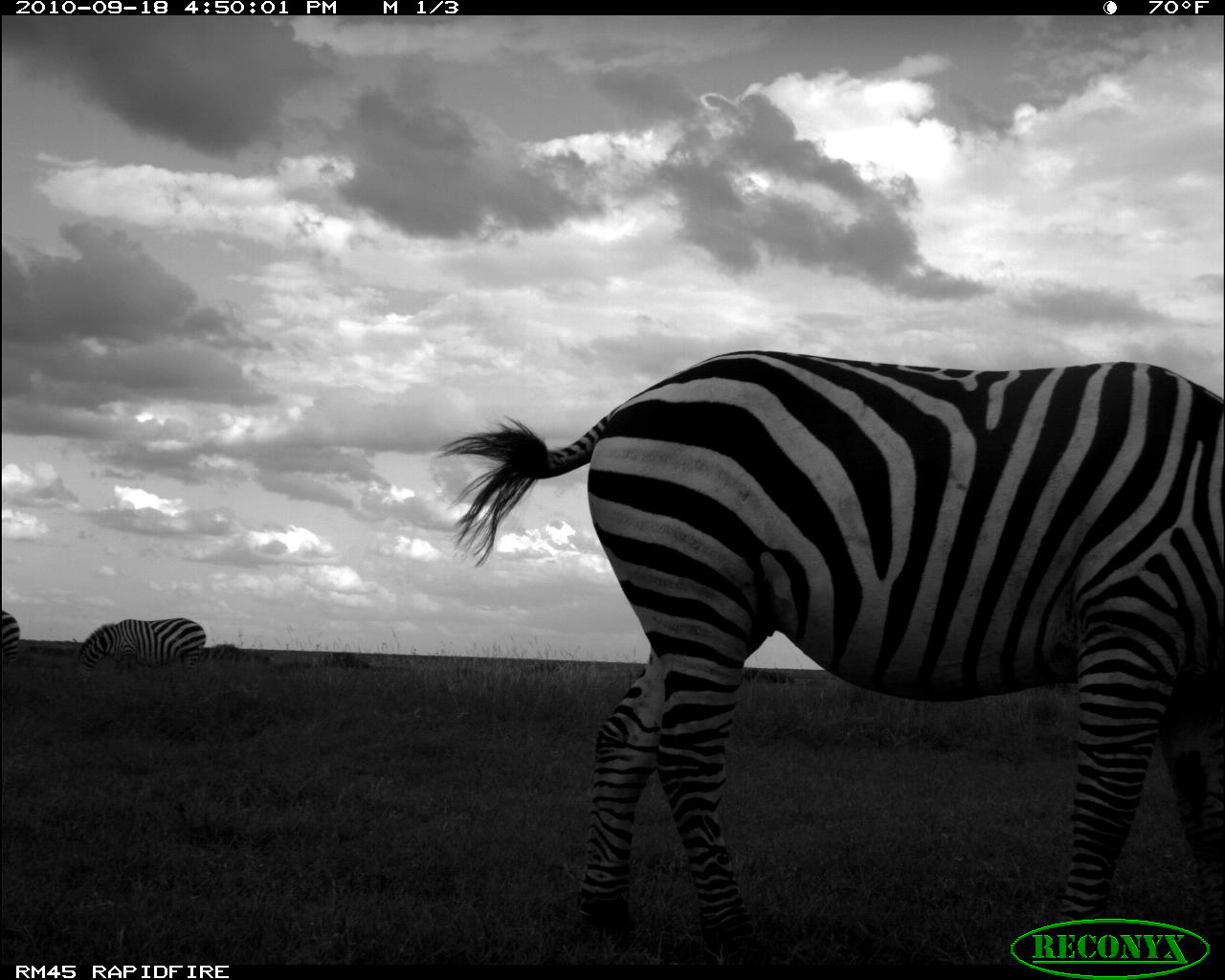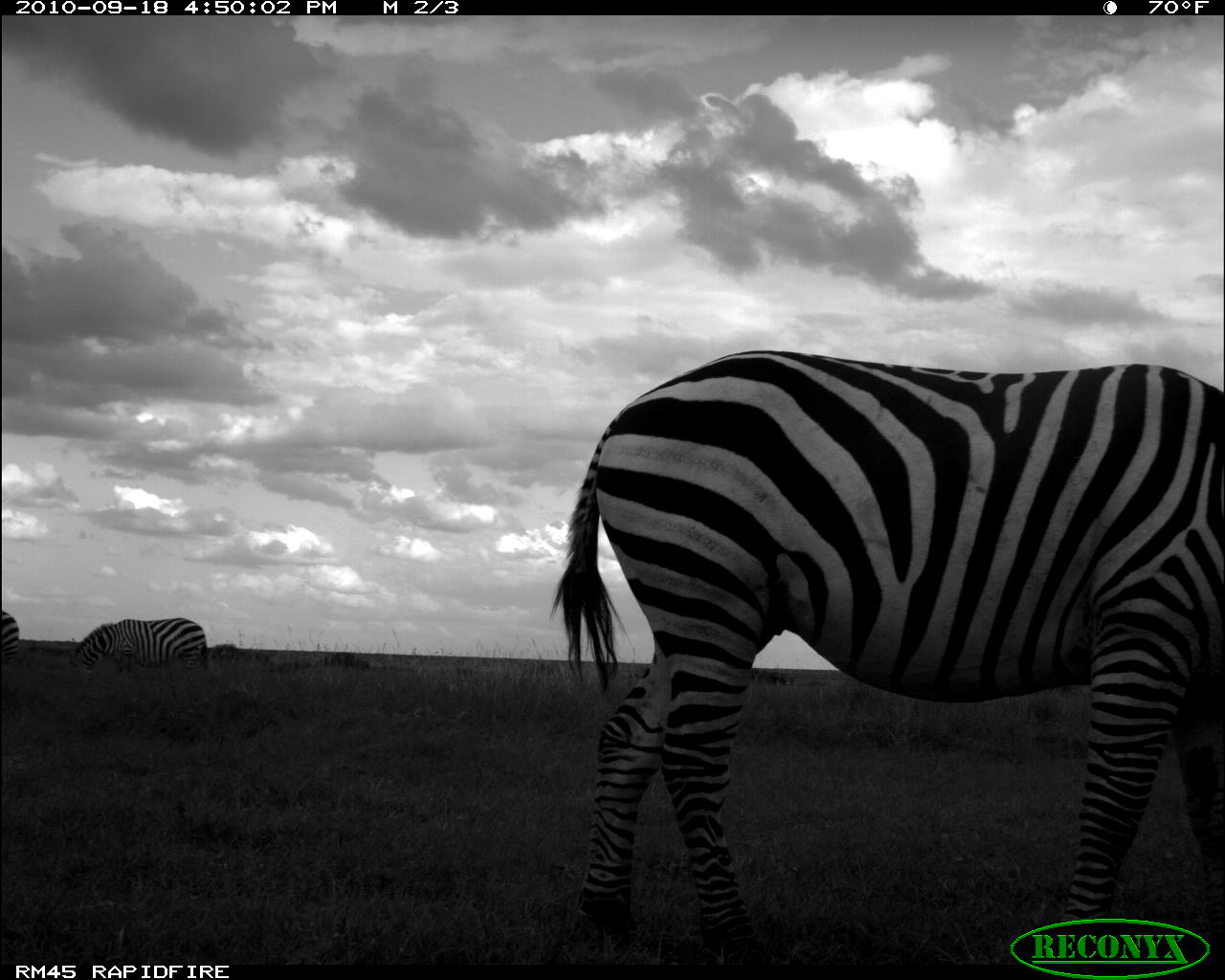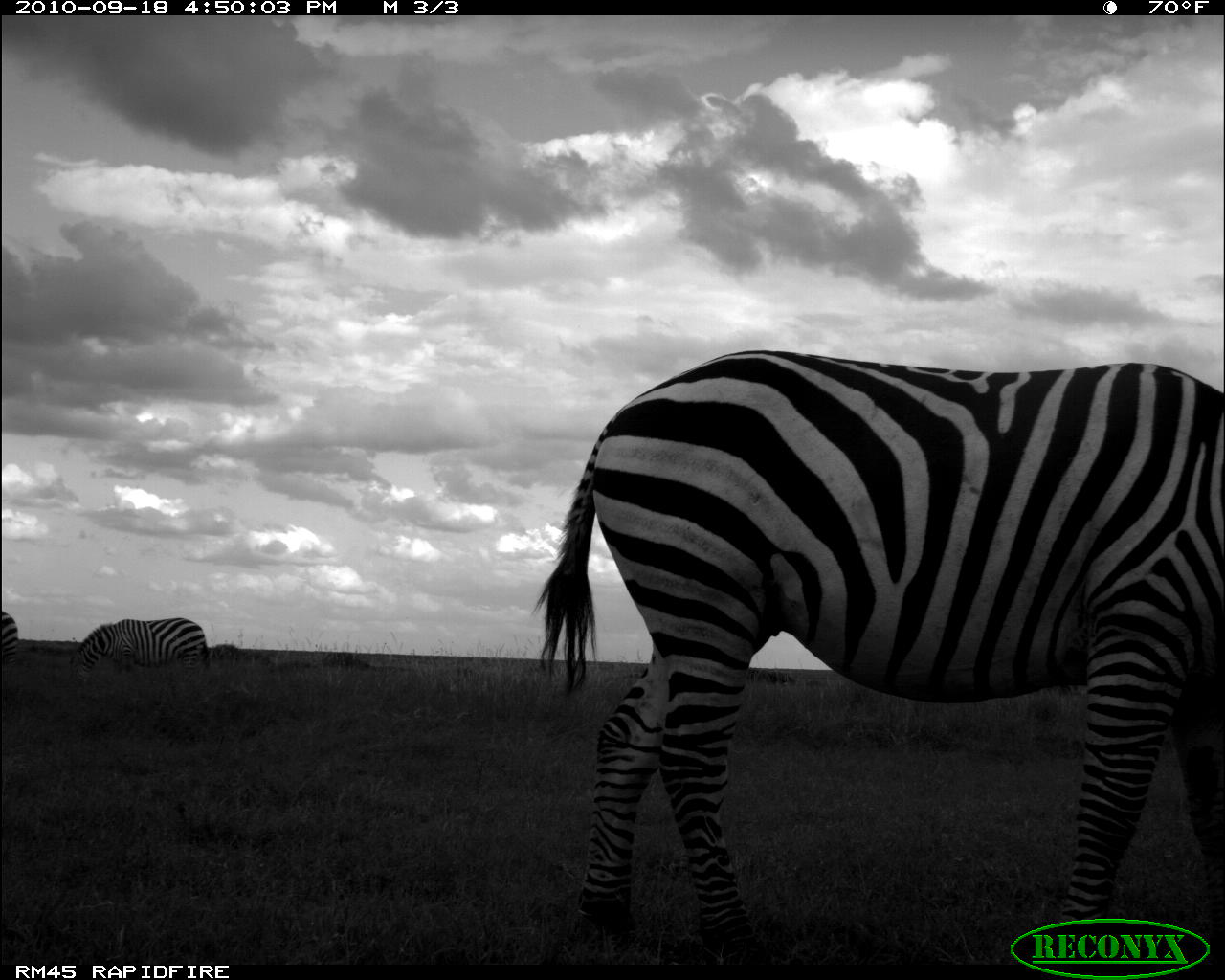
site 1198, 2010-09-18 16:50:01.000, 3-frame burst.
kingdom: Animalia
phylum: Chordata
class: Mammalia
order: Perissodactyla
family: Equidae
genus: Equus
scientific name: Equus quagga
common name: plains zebra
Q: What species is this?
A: Equus quagga (plains zebra).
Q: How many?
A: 3.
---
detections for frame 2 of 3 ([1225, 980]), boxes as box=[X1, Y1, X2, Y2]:
equus quagga: box=[551, 349, 1222, 911]; box=[68, 617, 208, 675]; box=[1, 609, 18, 666]